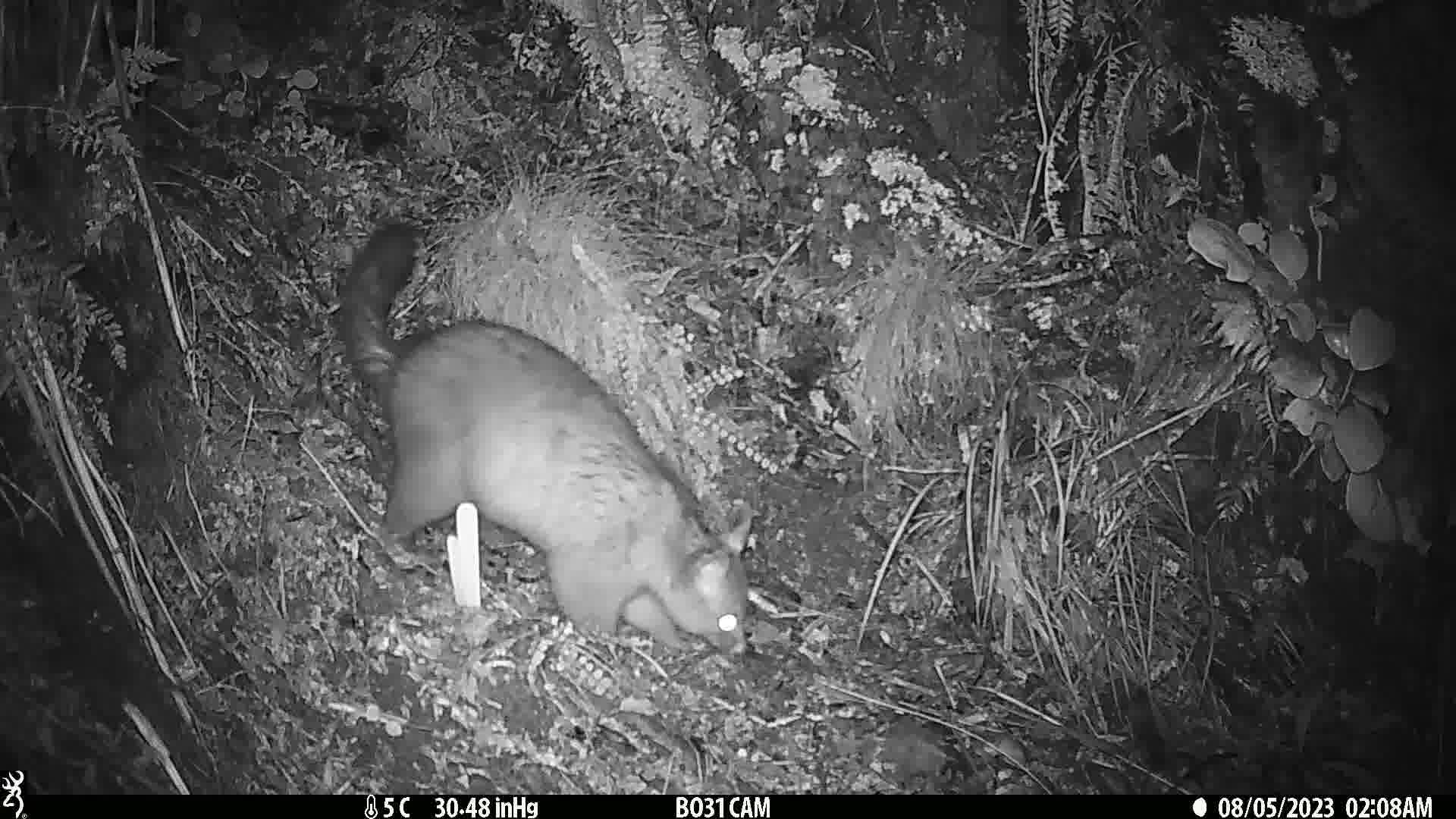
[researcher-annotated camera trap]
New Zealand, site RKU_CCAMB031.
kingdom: Animalia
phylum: Chordata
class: Mammalia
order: Diprotodontia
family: Phalangeridae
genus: Trichosurus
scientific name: Trichosurus vulpecula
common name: common brushtail possum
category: possum